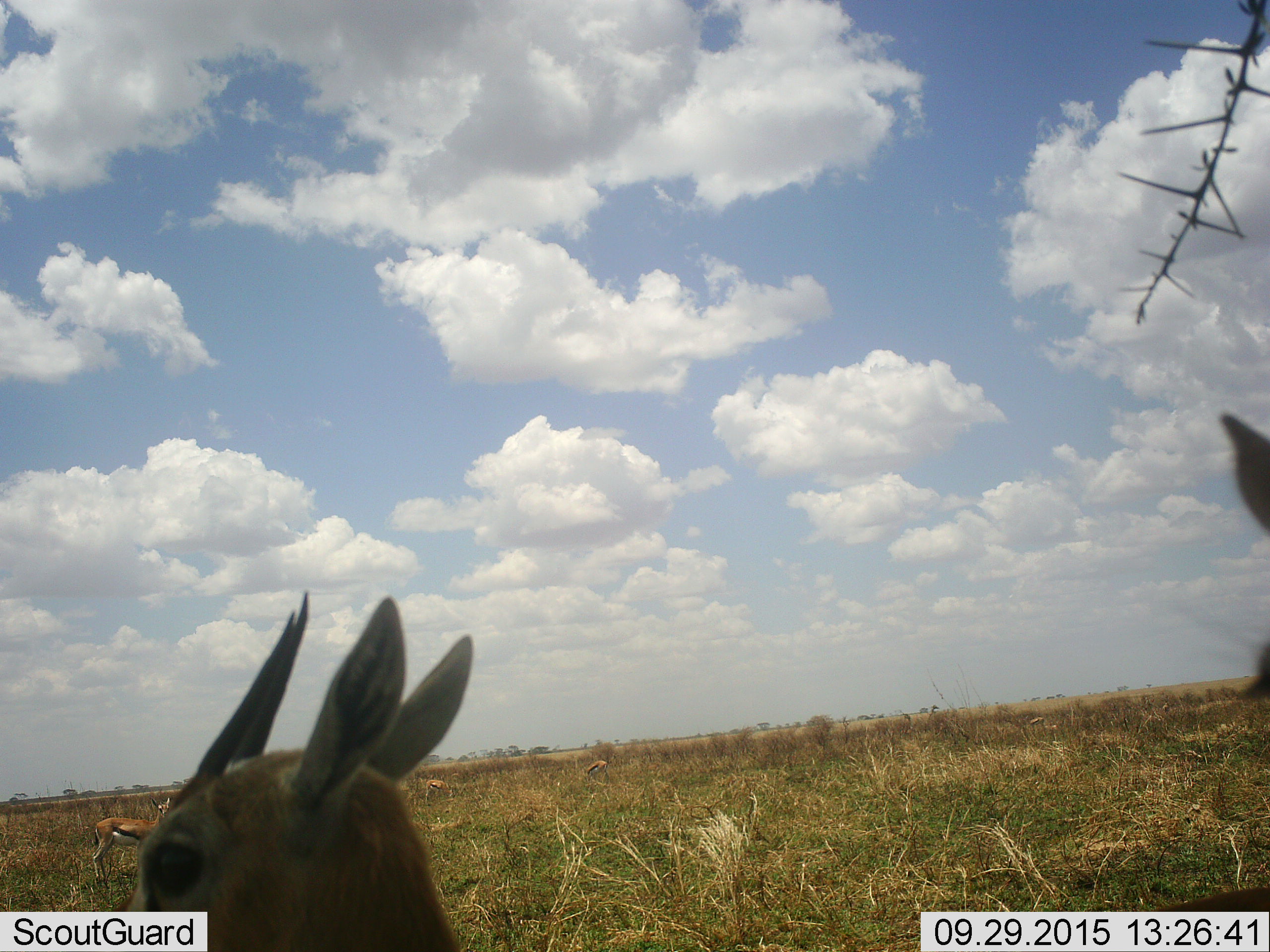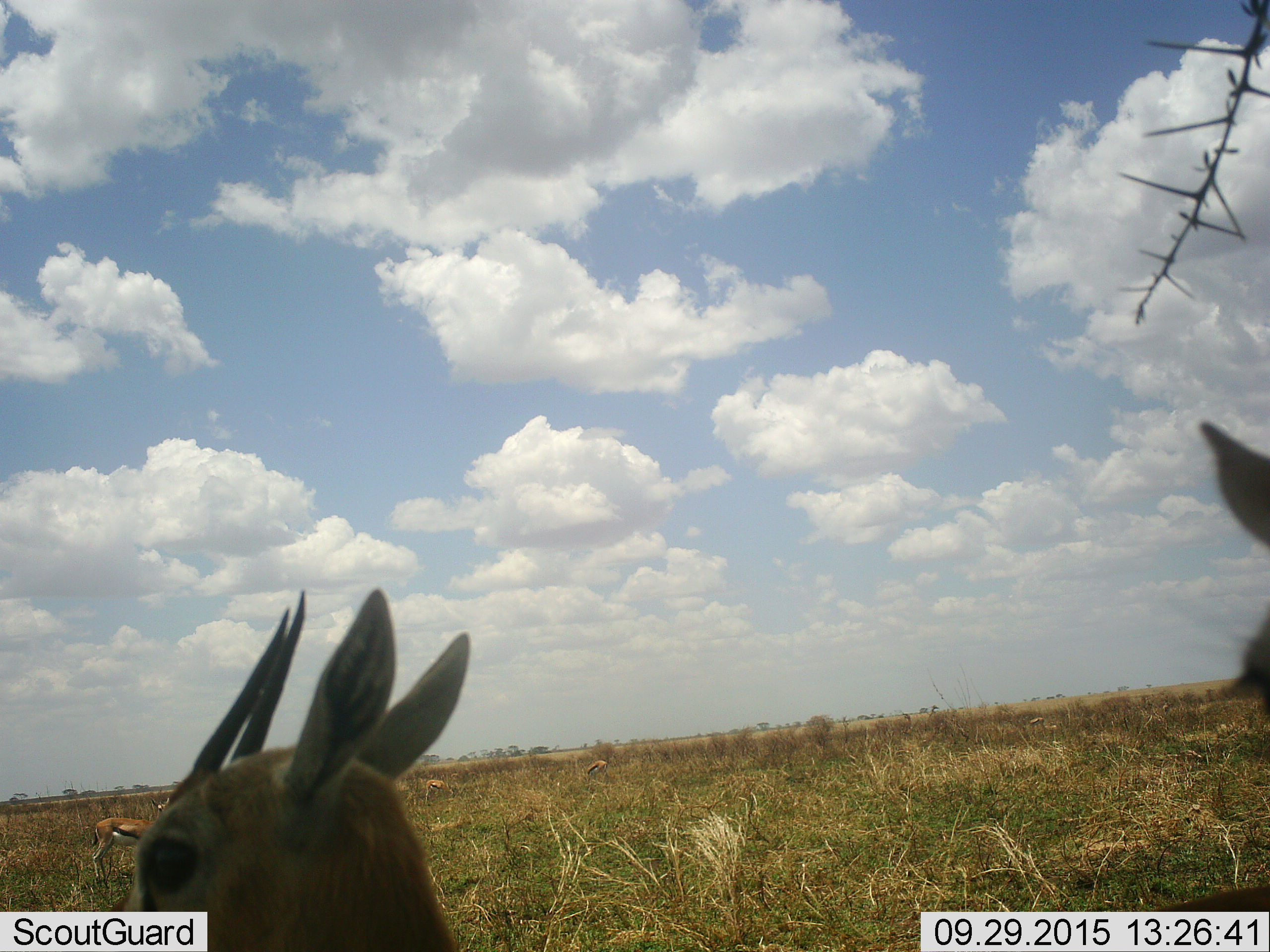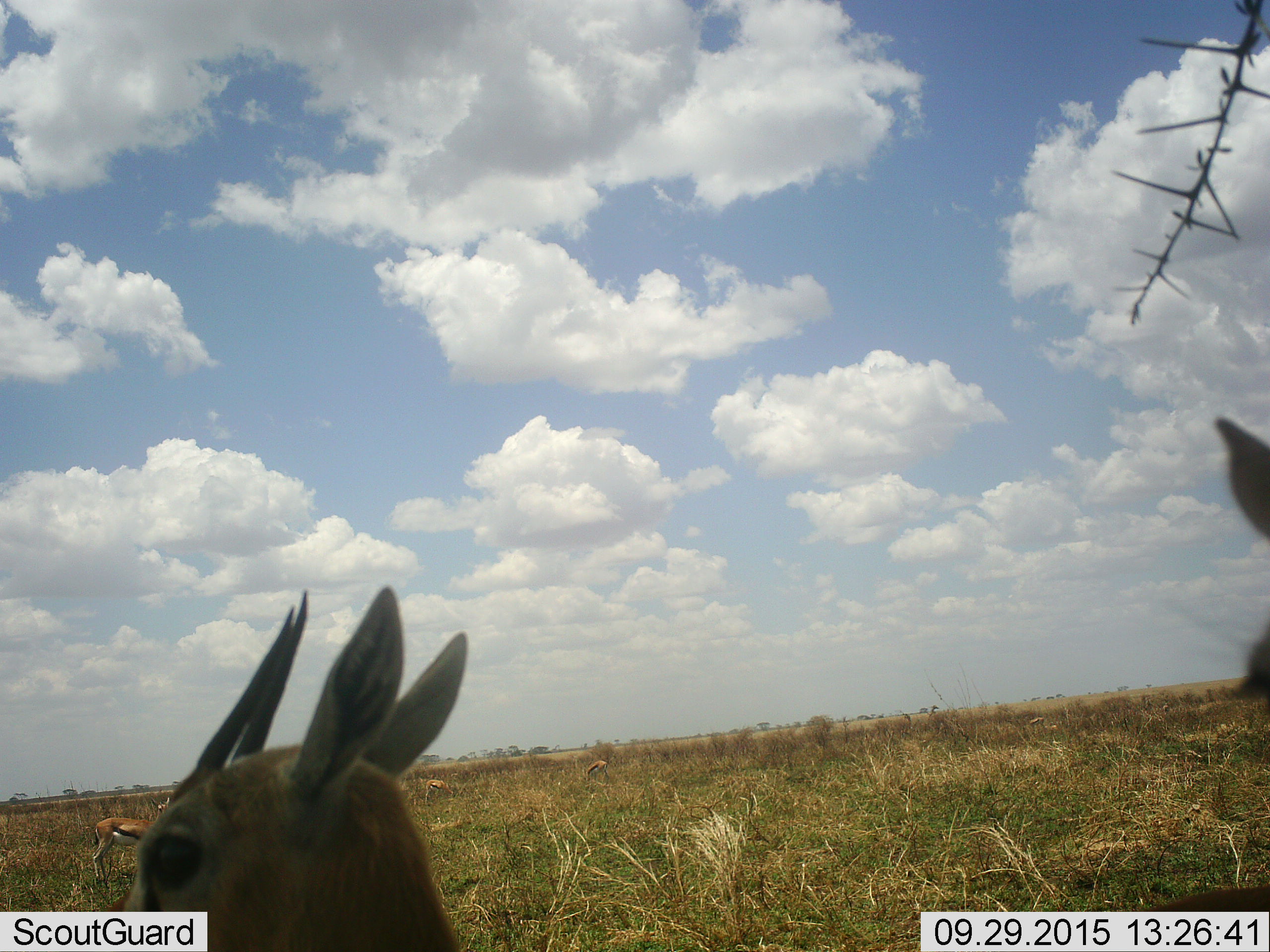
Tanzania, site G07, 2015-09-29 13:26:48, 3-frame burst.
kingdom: Animalia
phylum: Chordata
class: Mammalia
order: Artiodactyla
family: Bovidae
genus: Eudorcas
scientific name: Eudorcas thomsonii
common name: thomson's gazelle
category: gazellethomsons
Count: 5.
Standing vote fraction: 100%.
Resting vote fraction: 11%.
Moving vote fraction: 0%.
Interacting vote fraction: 0%.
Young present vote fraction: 0%.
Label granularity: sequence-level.